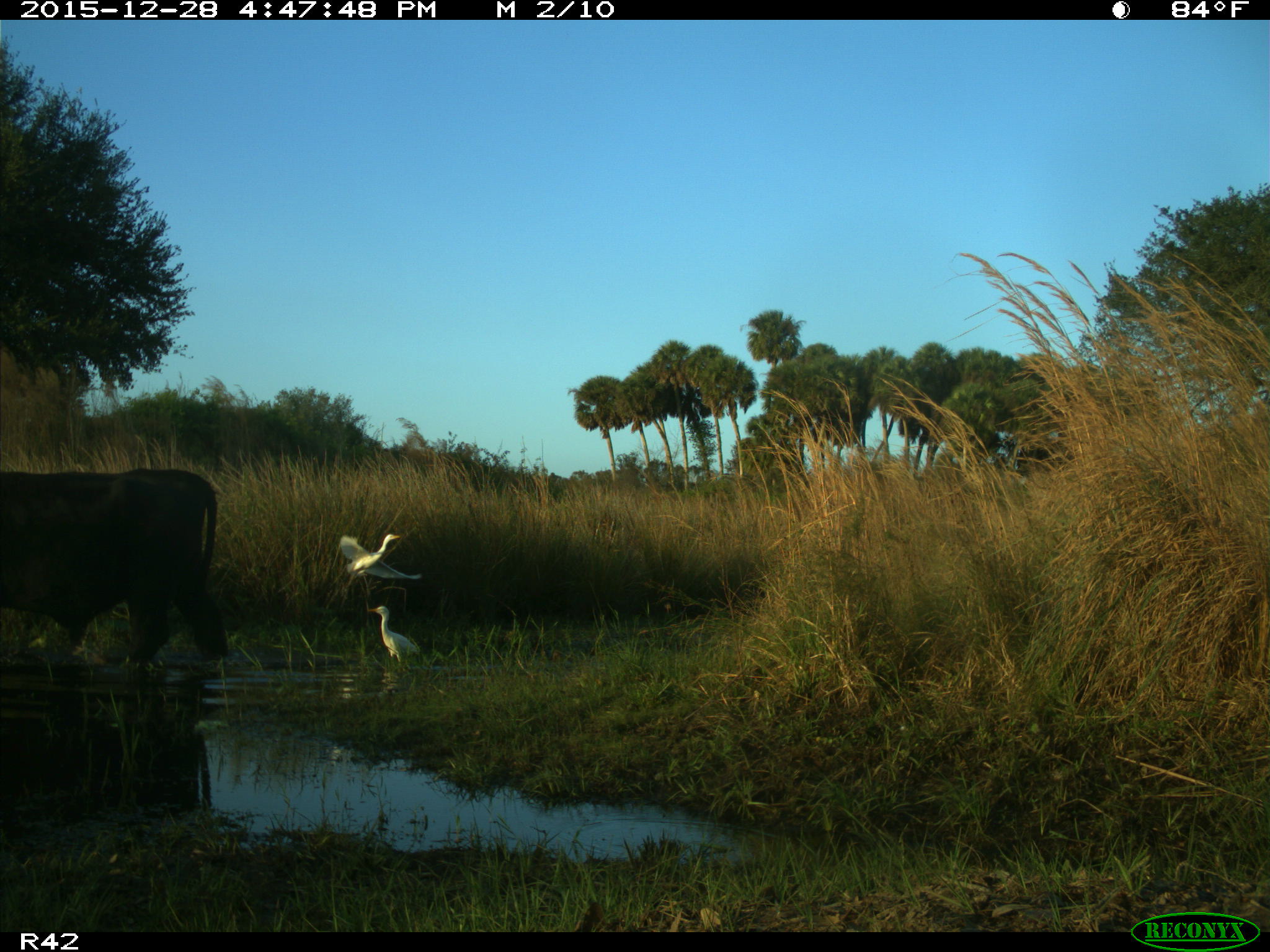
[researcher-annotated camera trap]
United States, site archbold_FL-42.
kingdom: Animalia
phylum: Chordata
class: Mammalia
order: Artiodactyla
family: Bovidae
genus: Bos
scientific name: Bos taurus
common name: domestic cow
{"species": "Bos taurus (domestic cow)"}